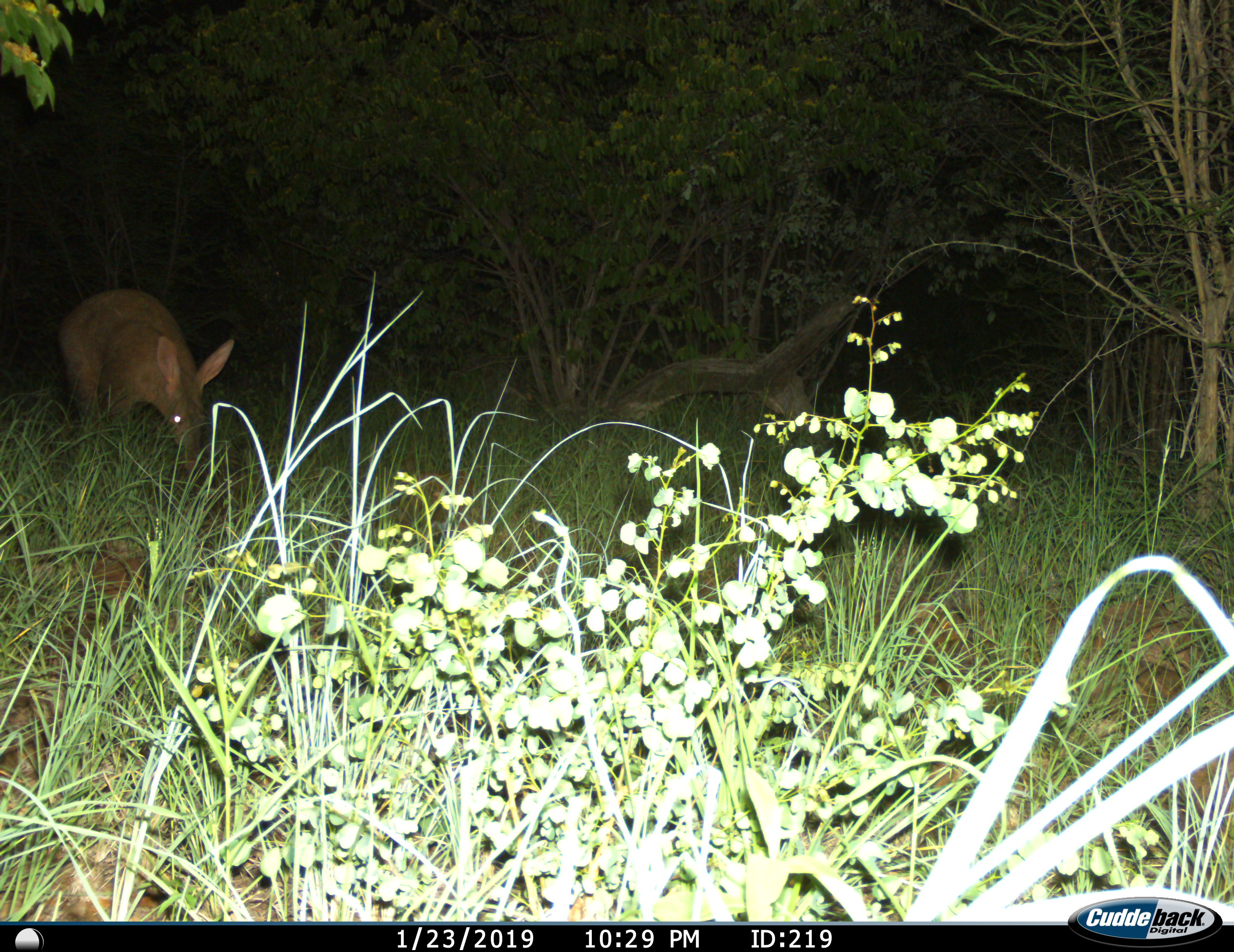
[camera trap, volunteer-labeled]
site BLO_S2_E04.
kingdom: Animalia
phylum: Chordata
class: Mammalia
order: Tubulidentata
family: Orycteropodidae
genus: Orycteropus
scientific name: Orycteropus afer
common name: aardvark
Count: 1.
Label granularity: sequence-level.